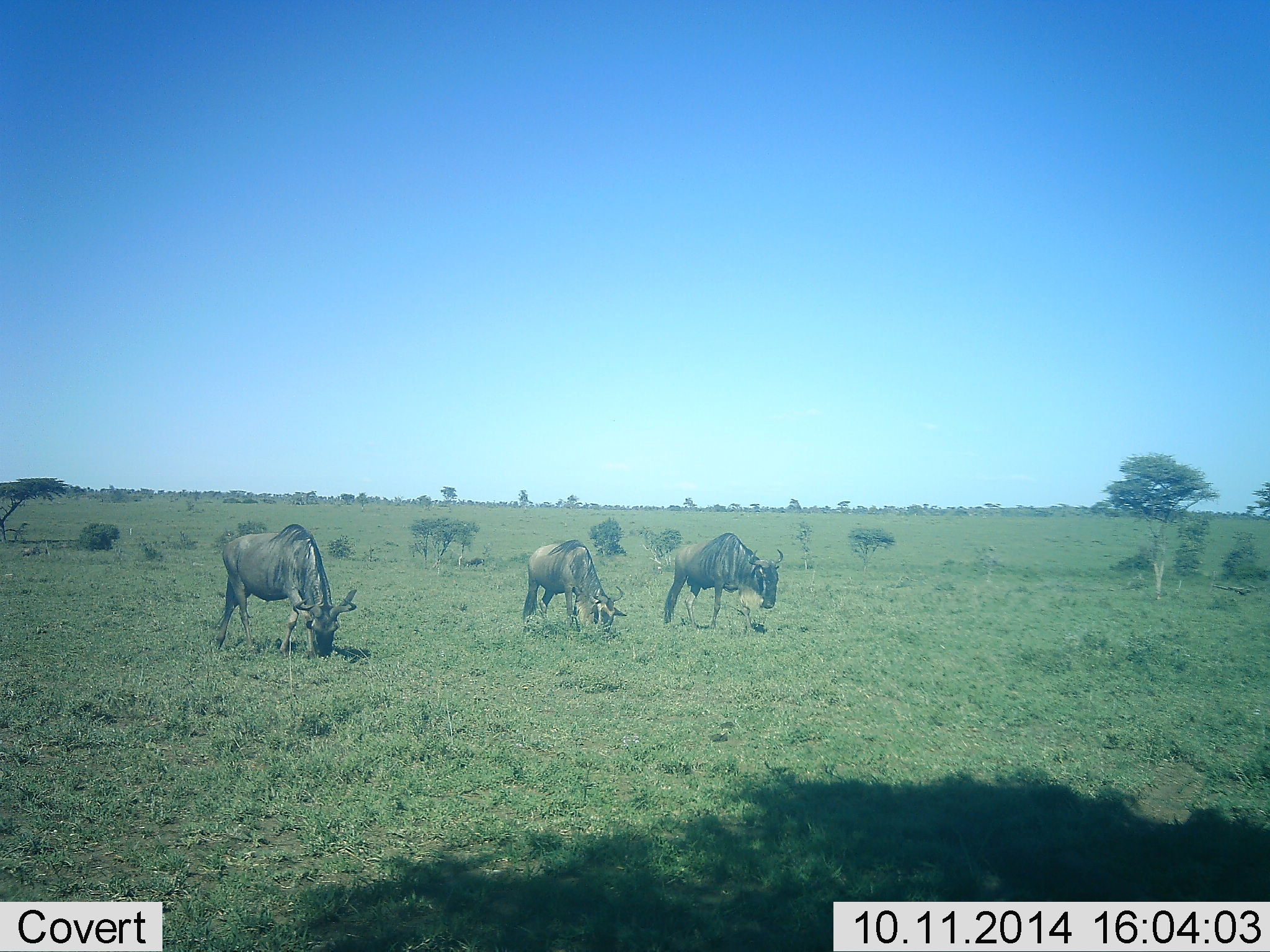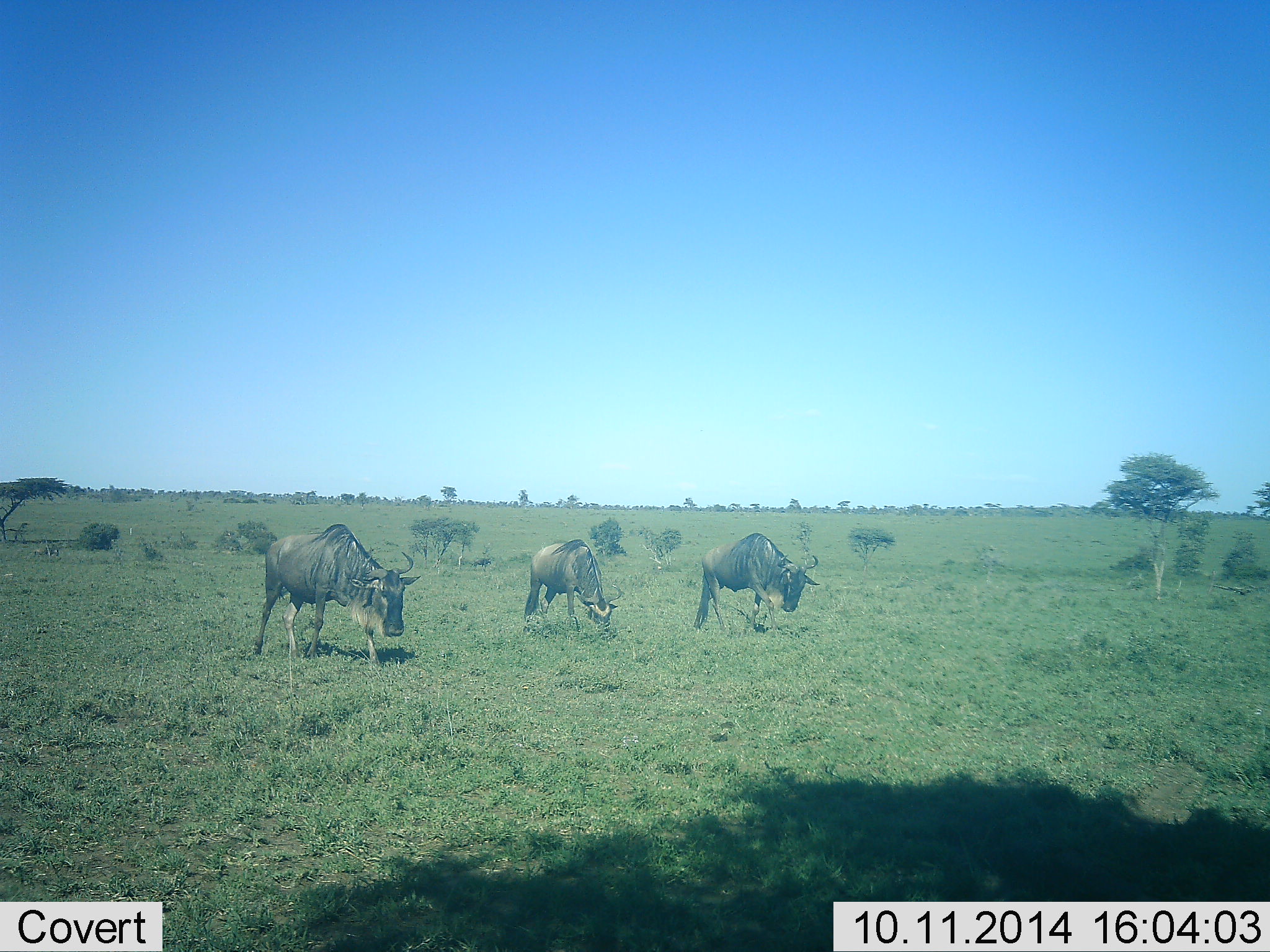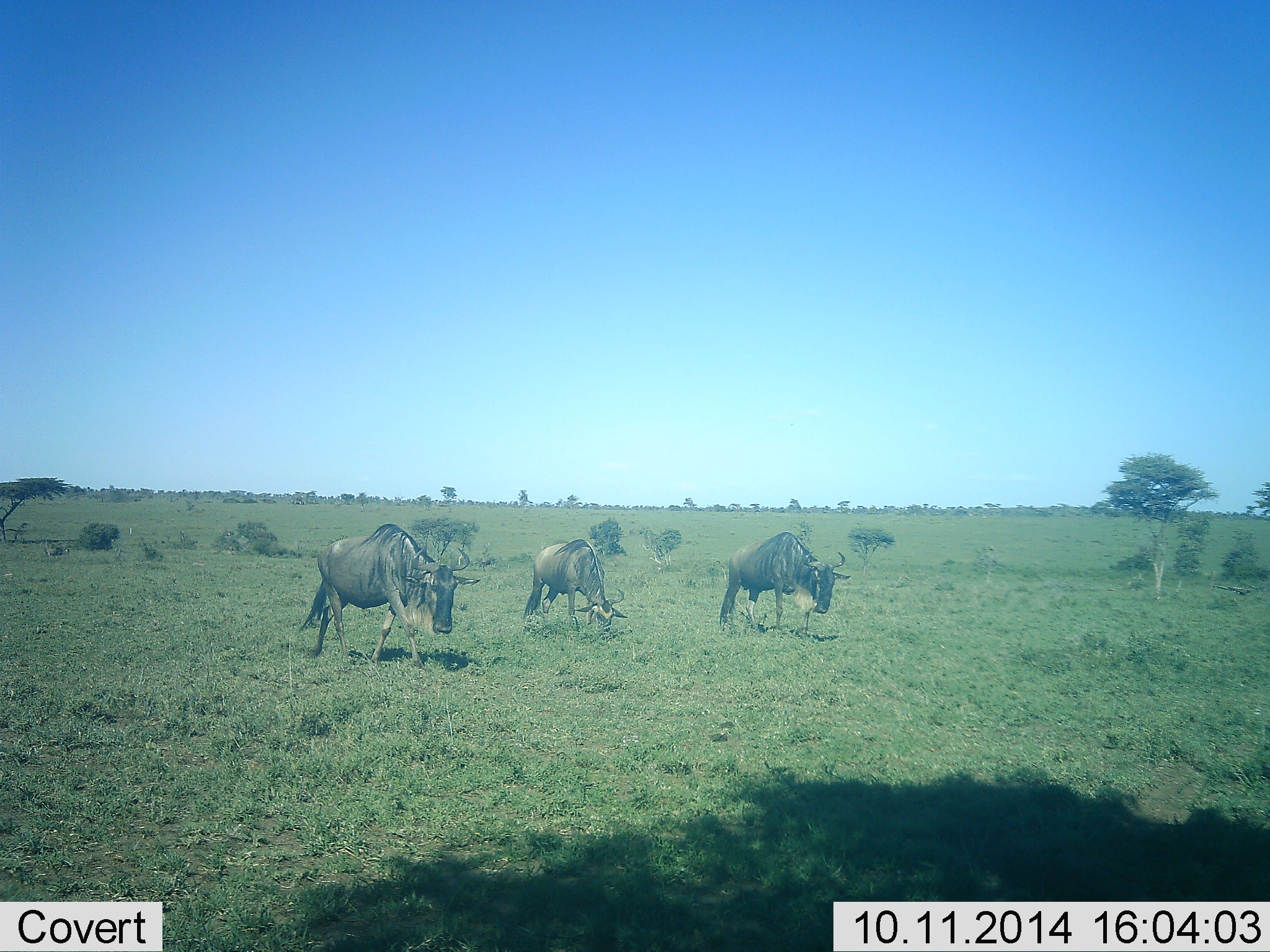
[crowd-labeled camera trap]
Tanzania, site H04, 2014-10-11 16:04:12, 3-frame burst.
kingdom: Animalia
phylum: Chordata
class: Mammalia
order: Artiodactyla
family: Bovidae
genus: Connochaetes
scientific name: Connochaetes taurinus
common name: blue wildebeest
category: wildebeest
Wildebeest (blue wildebeest) (Connochaetes taurinus), count 3. Behavior (volunteer vote fractions): standing 10%, resting 0%, moving 60%, interacting 0%. Young present (vote fraction): 0%. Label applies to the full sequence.